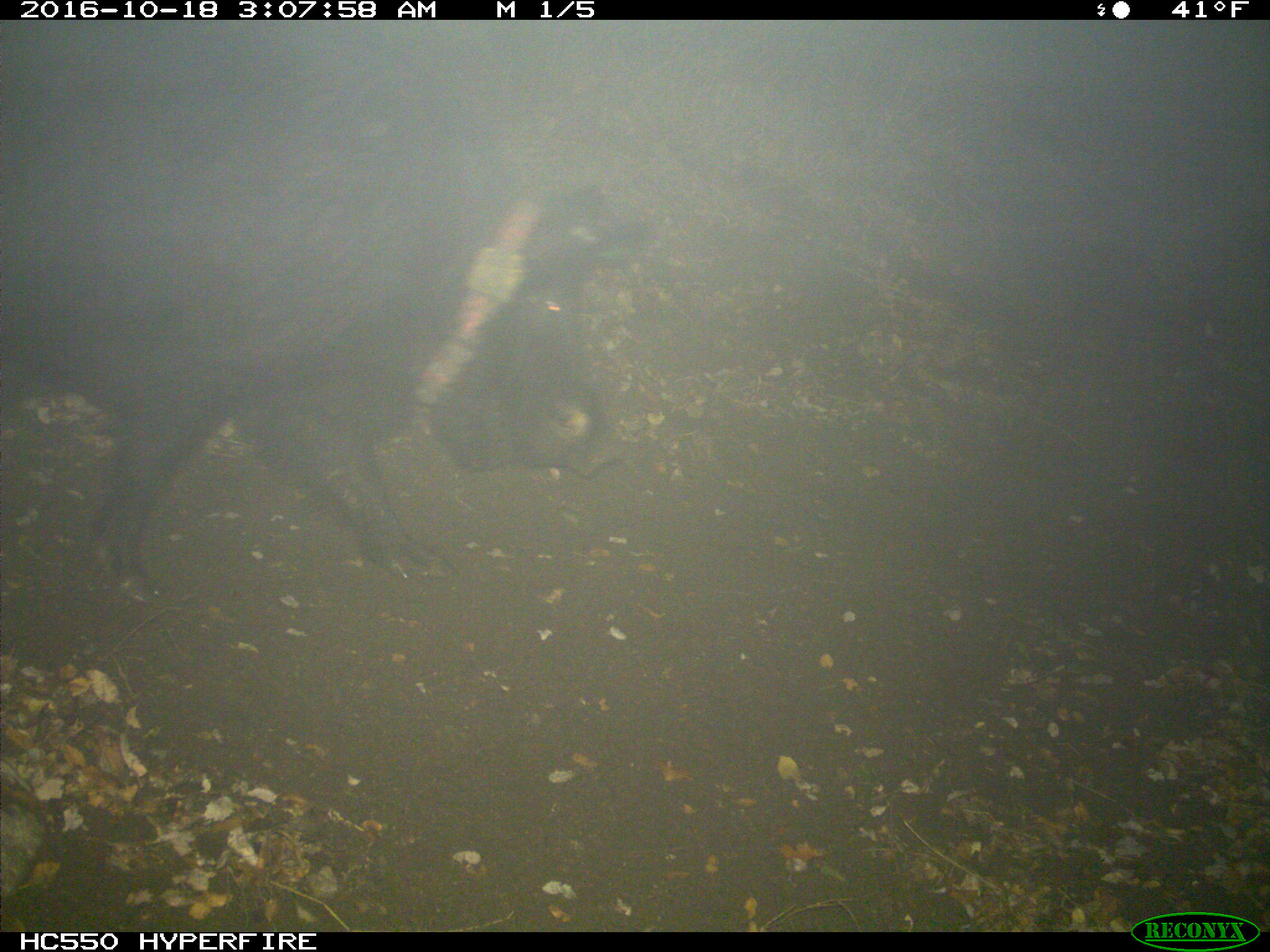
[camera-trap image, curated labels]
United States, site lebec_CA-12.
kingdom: Animalia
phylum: Chordata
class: Mammalia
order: Artiodactyla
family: Suidae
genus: Sus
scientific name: Sus scrofa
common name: wild boar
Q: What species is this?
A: Sus scrofa (wild boar).